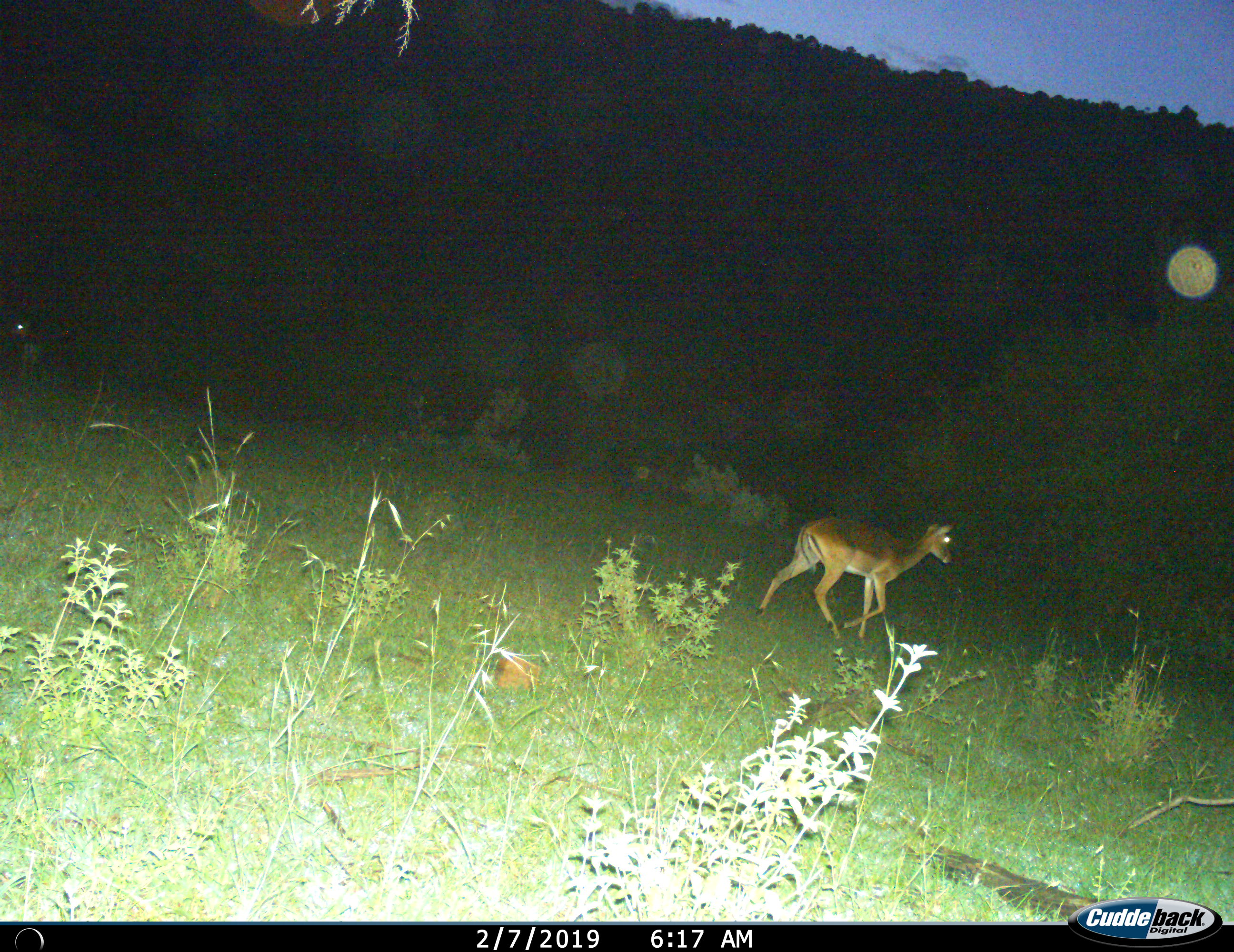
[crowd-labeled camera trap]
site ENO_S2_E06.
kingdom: Animalia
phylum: Chordata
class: Mammalia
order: Artiodactyla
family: Bovidae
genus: Aepyceros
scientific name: Aepyceros melampus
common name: impala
Impala (Aepyceros melampus), count 1. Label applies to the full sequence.